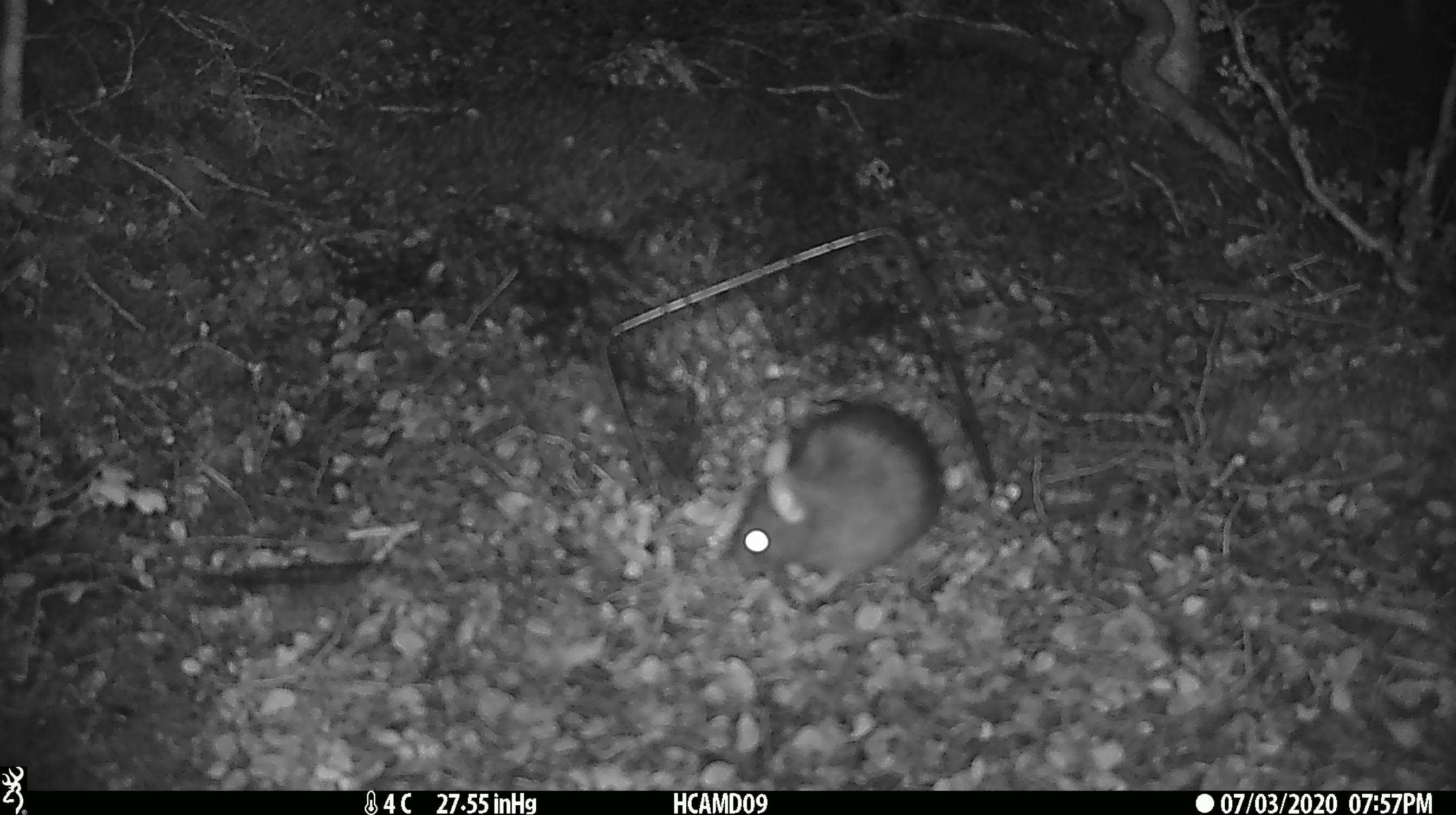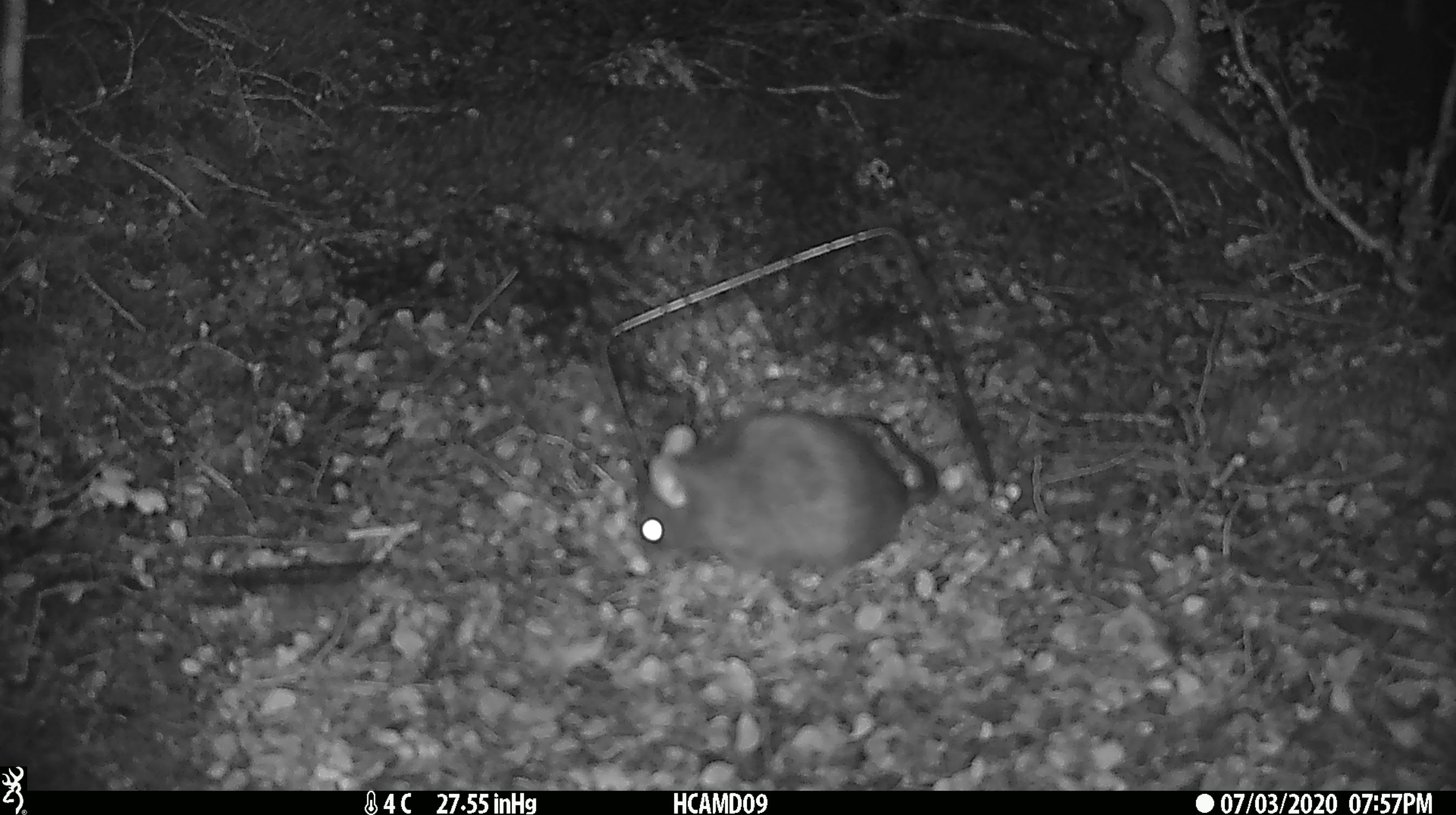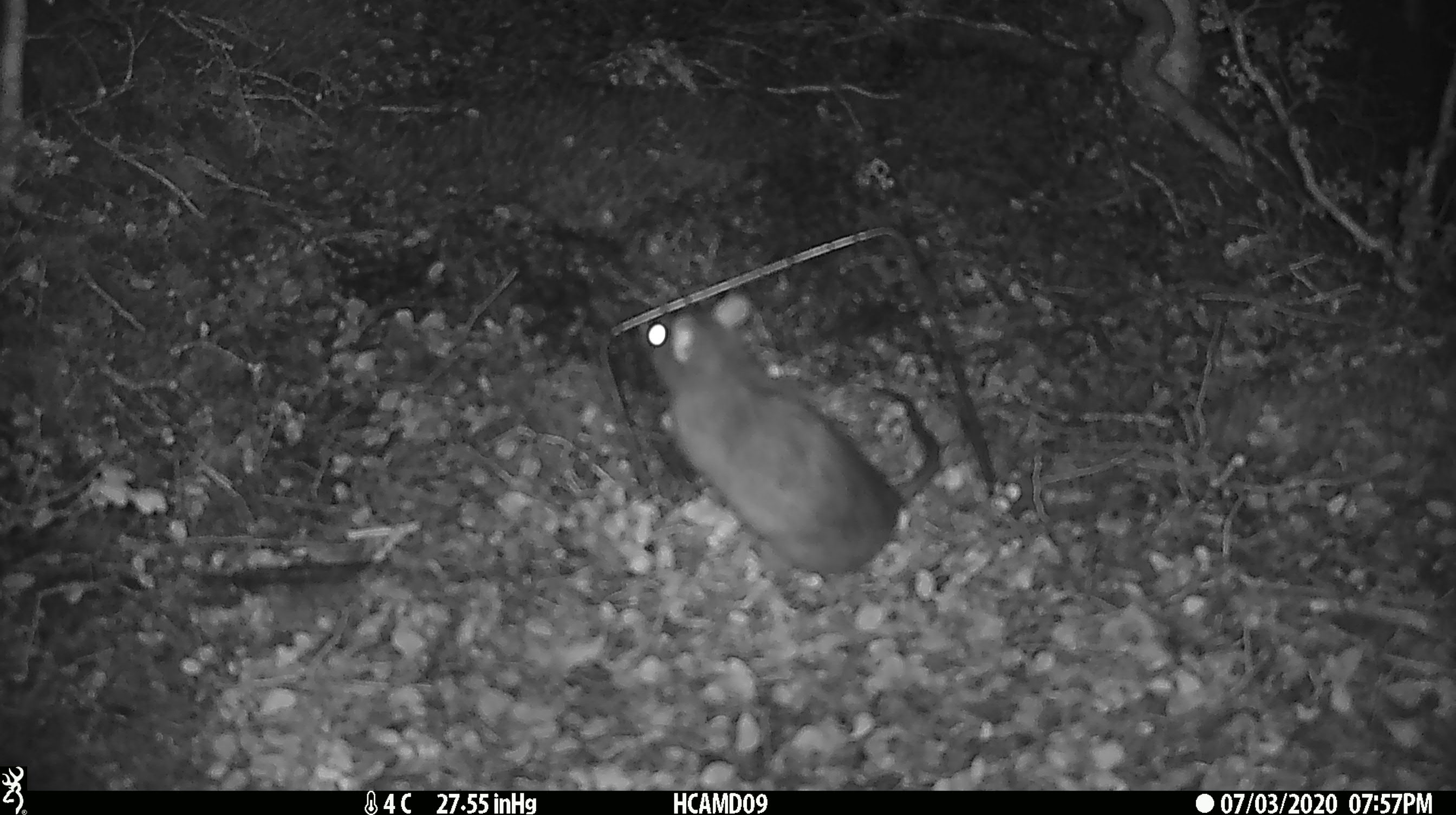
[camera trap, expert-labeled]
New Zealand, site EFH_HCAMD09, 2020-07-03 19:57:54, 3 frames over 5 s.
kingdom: Animalia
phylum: Chordata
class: Mammalia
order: Rodentia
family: Muridae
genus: Rattus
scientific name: Rattus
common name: rat